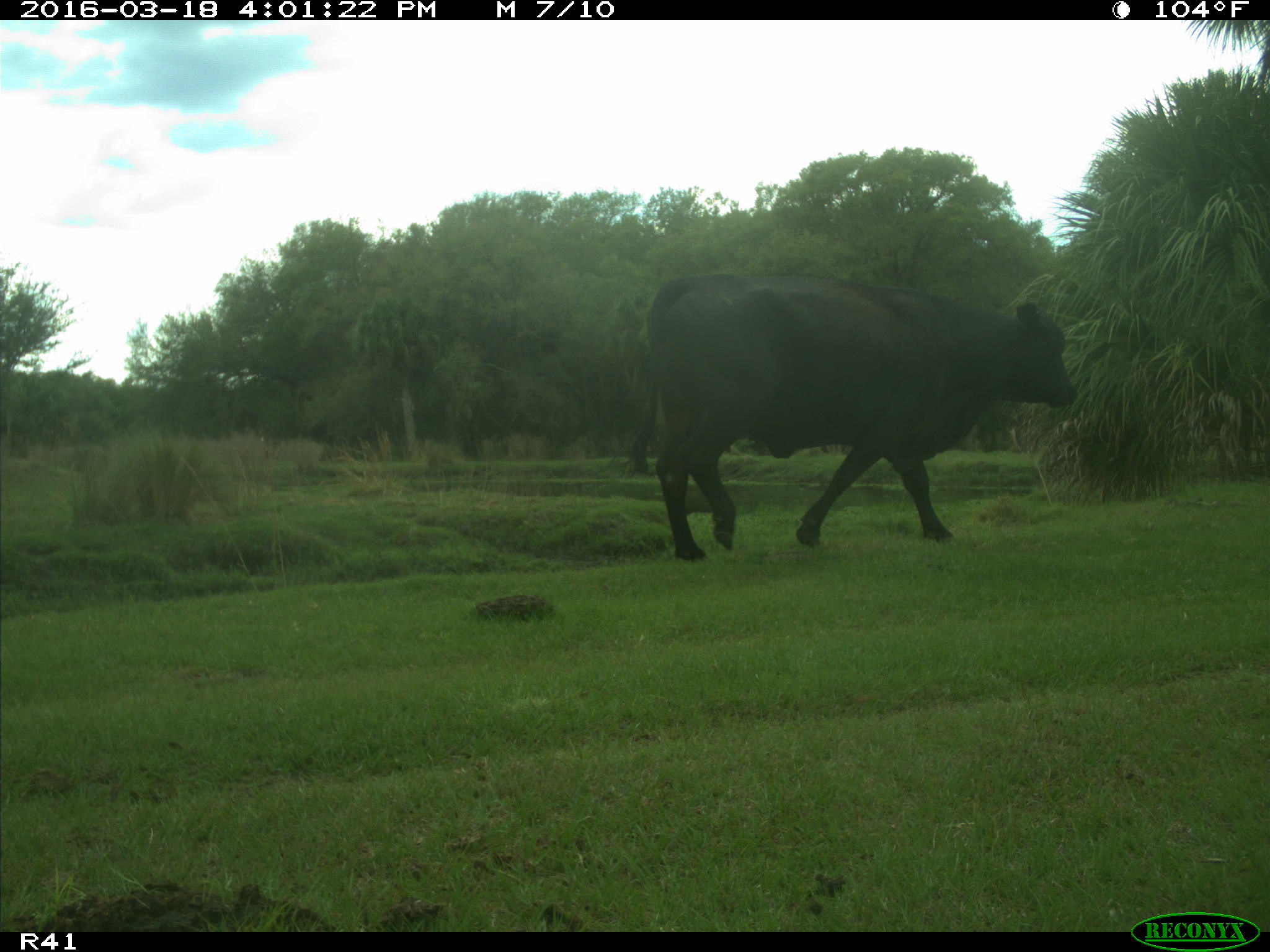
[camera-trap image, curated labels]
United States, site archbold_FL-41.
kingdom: Animalia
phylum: Chordata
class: Mammalia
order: Artiodactyla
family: Bovidae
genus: Bos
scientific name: Bos taurus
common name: domestic cow